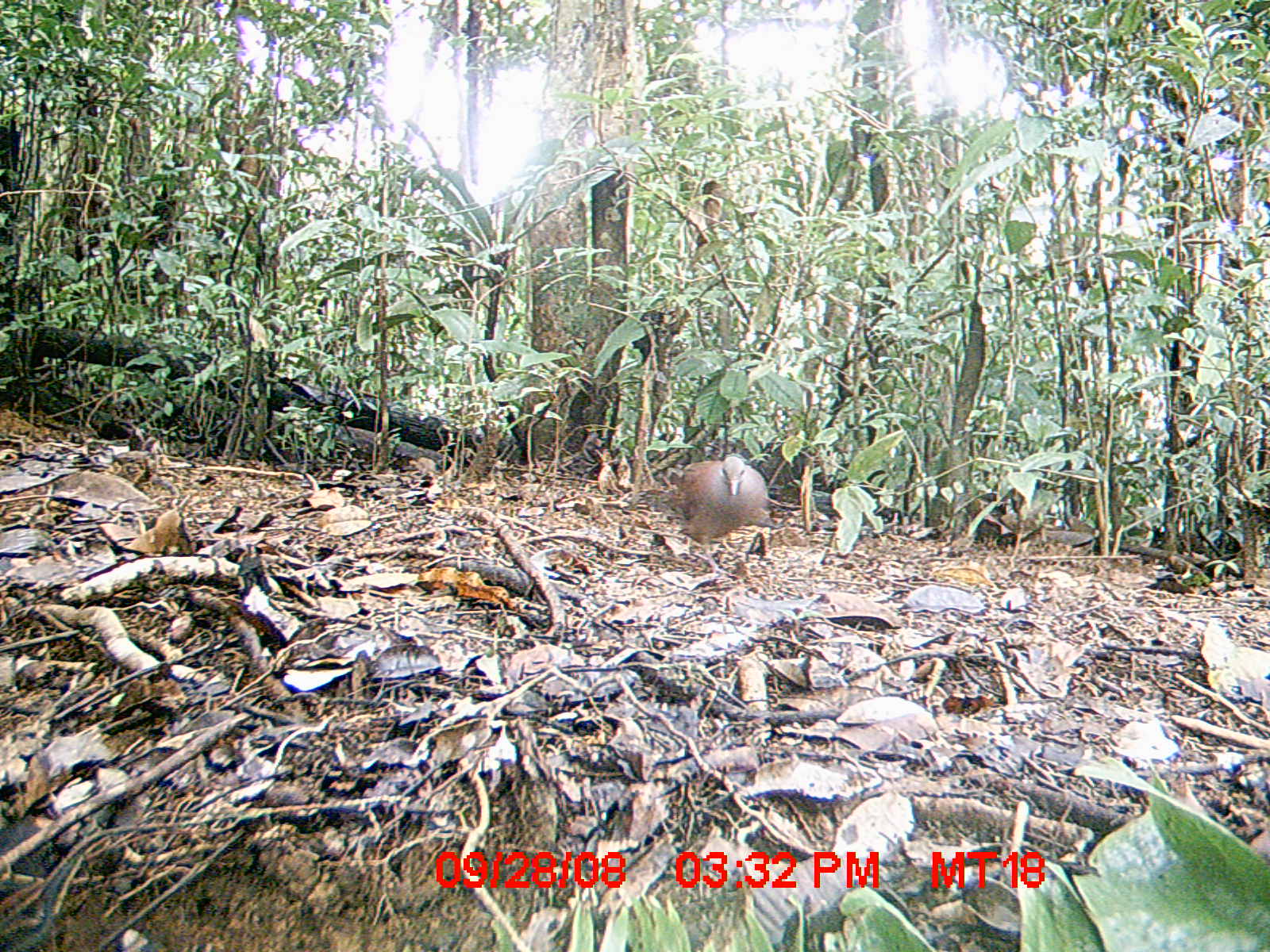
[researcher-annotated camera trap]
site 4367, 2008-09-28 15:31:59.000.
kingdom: Animalia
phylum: Chordata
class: Aves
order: Columbiformes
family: Columbidae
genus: Streptopelia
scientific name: Streptopelia picturata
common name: madagascar turtle-dove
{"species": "Streptopelia picturata (madagascar turtle-dove)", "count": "1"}